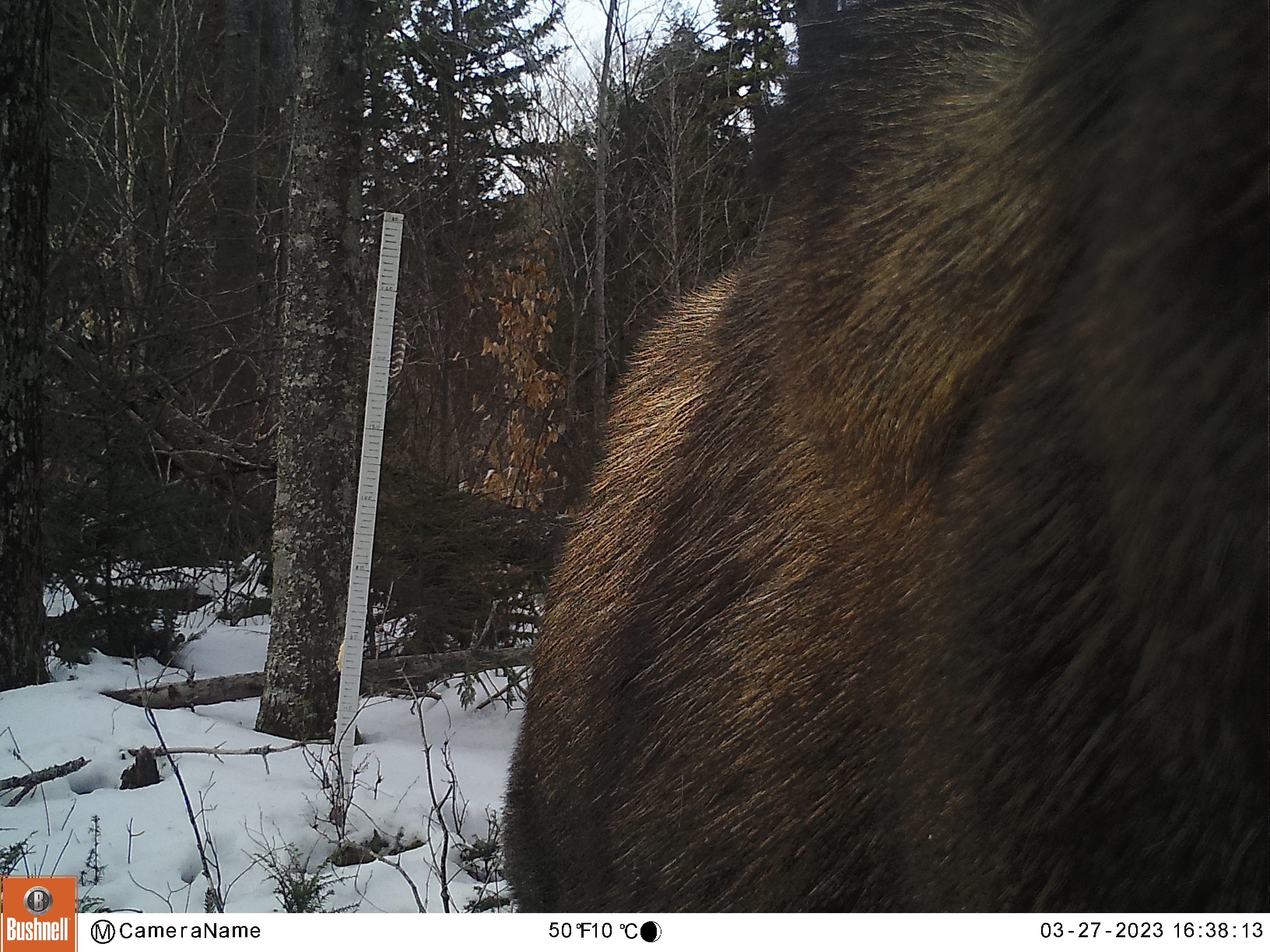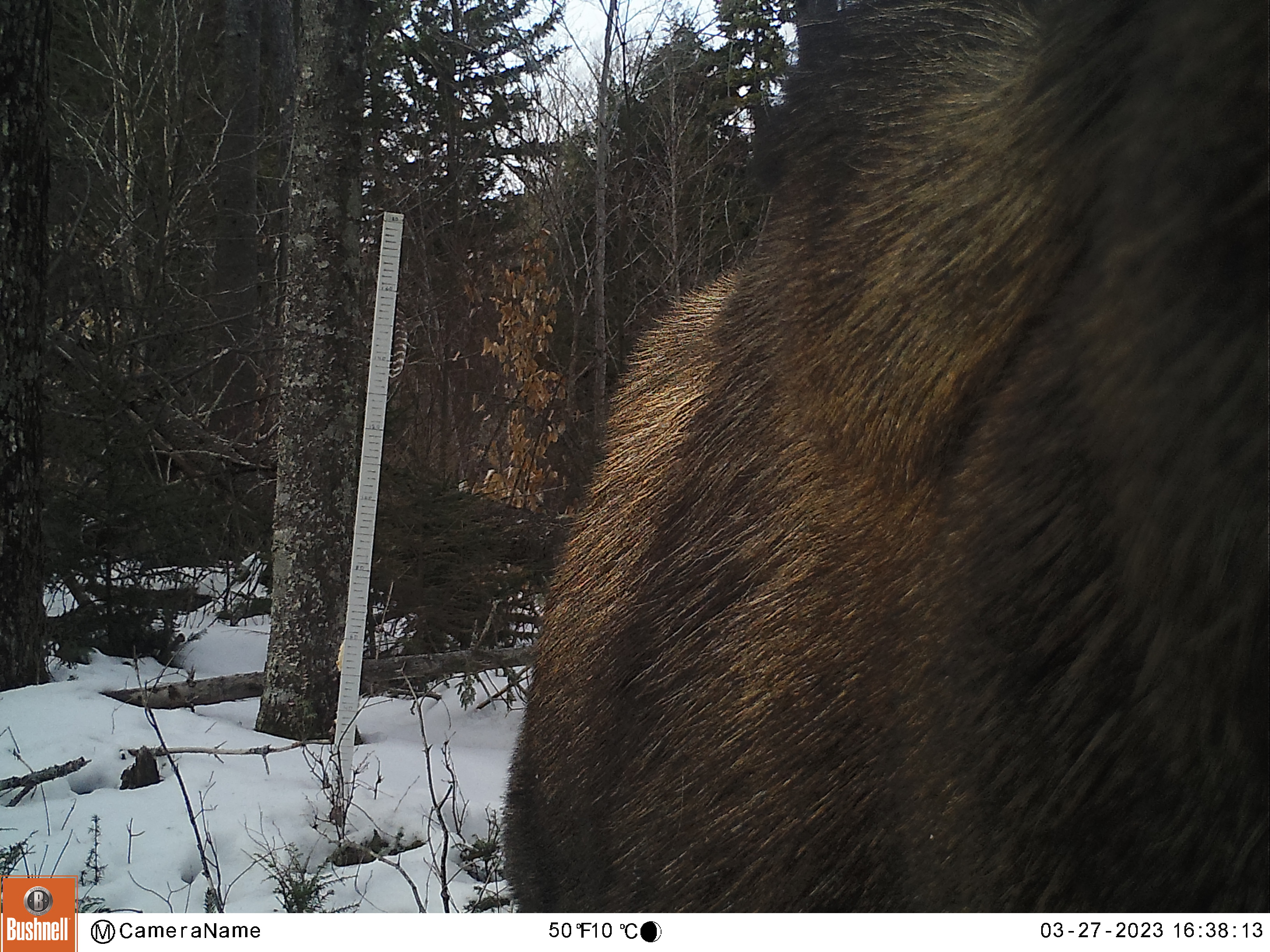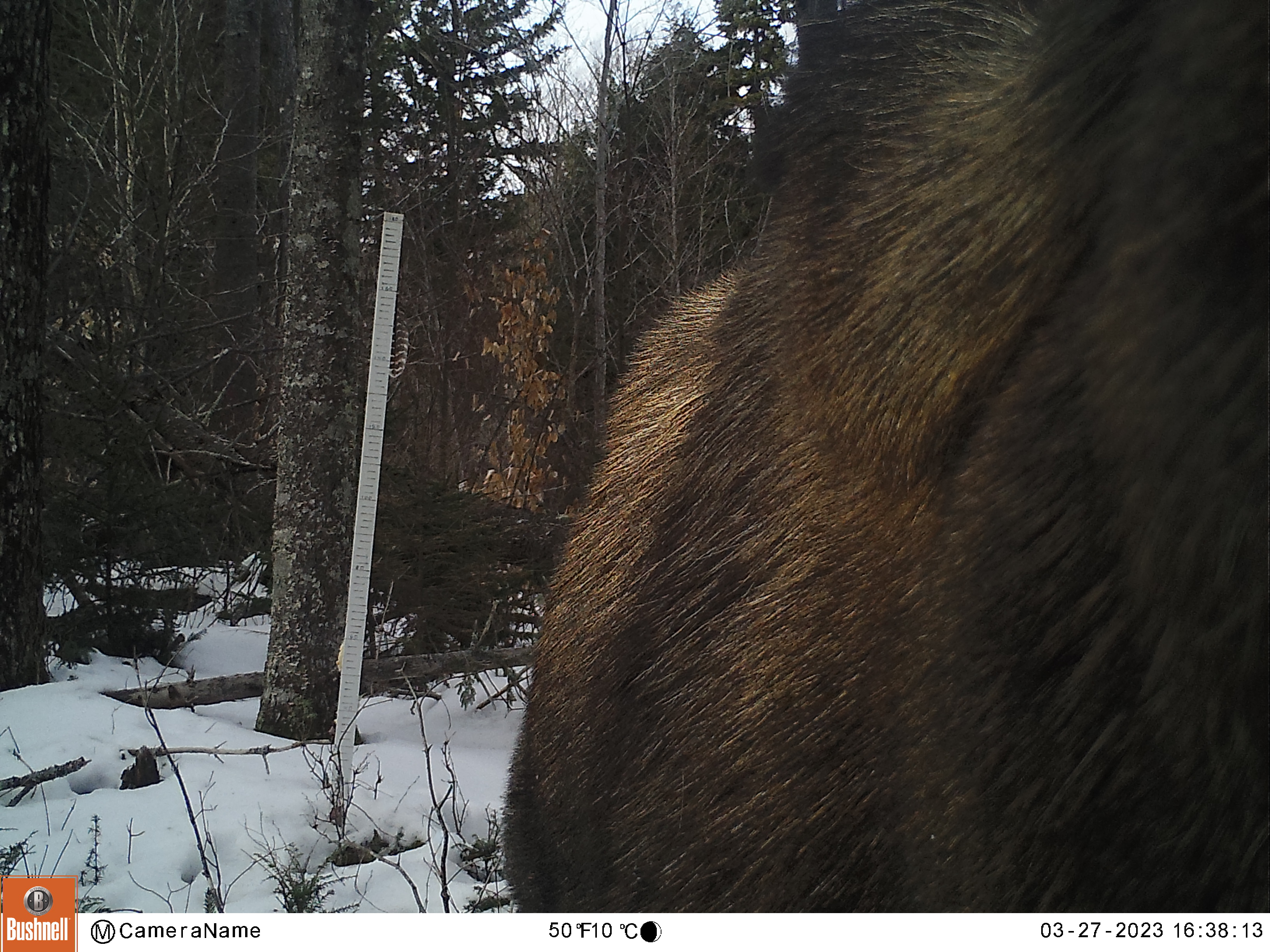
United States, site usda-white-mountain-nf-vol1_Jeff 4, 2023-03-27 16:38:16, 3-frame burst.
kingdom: Animalia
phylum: Chordata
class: Mammalia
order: Artiodactyla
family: Cervidae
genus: Alces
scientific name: Alces alces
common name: moose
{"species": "moose (Alces alces)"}